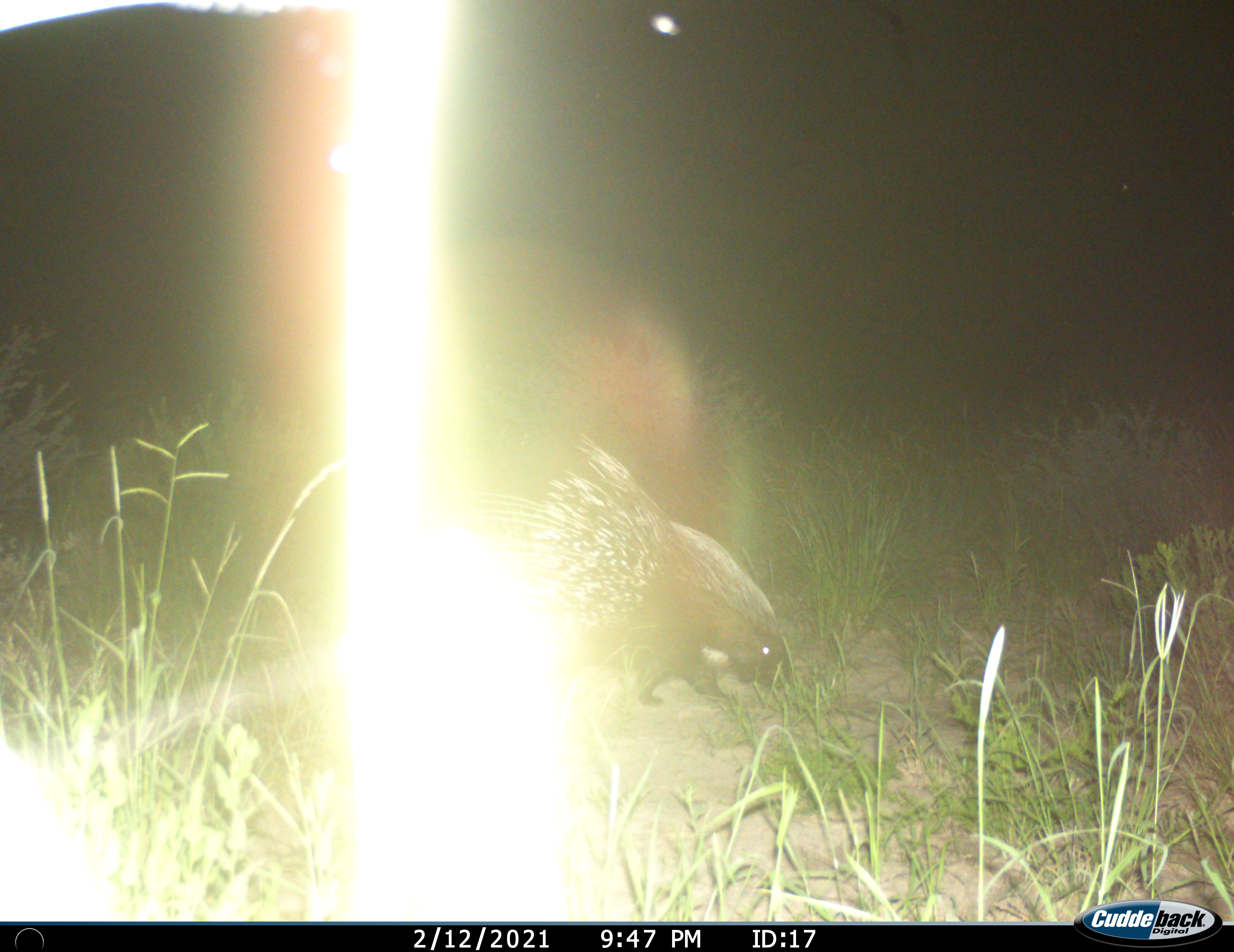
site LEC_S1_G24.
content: unidentified animal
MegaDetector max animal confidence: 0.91